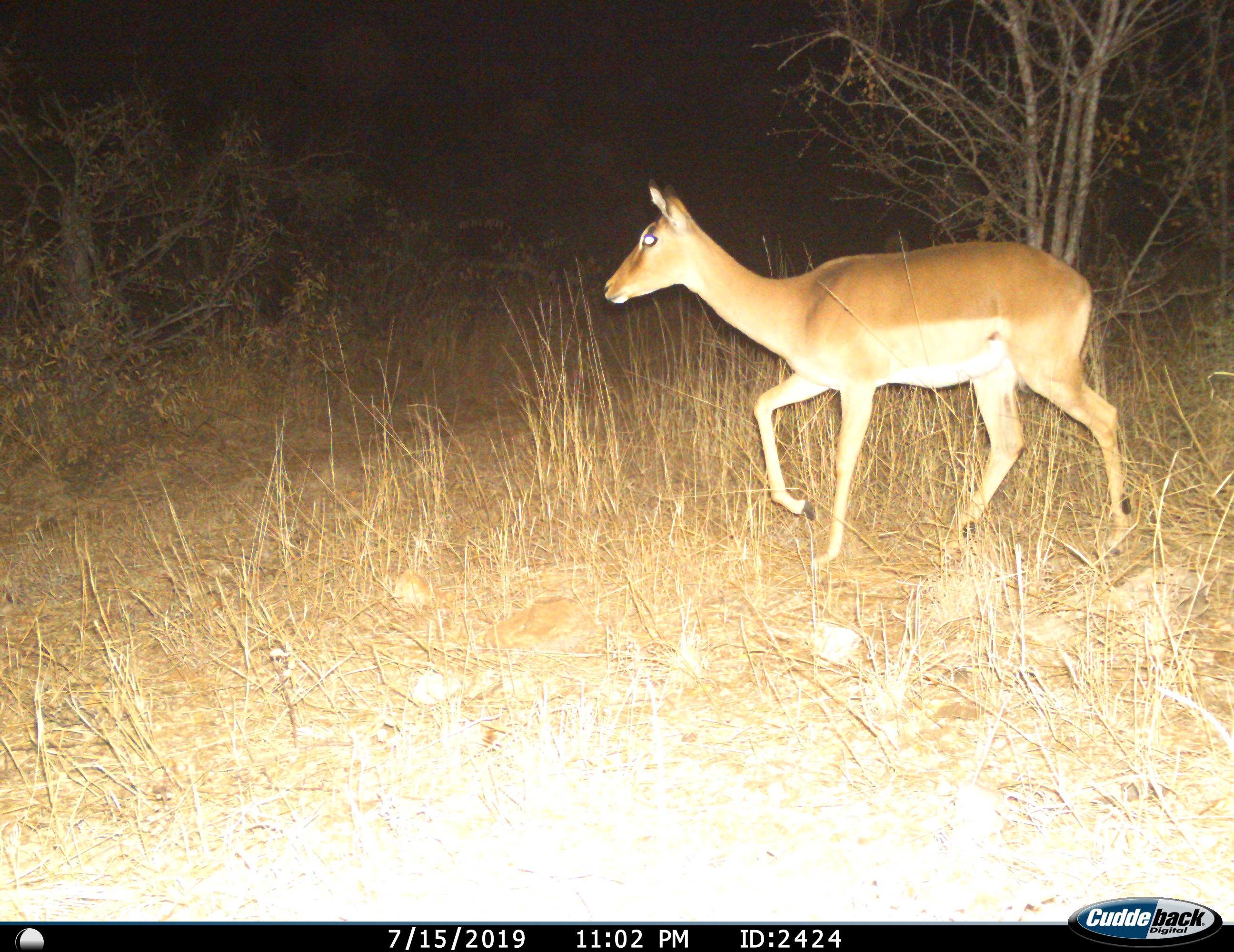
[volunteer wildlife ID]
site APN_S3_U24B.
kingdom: Animalia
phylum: Chordata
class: Mammalia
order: Artiodactyla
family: Bovidae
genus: Aepyceros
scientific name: Aepyceros melampus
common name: impala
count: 1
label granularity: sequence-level